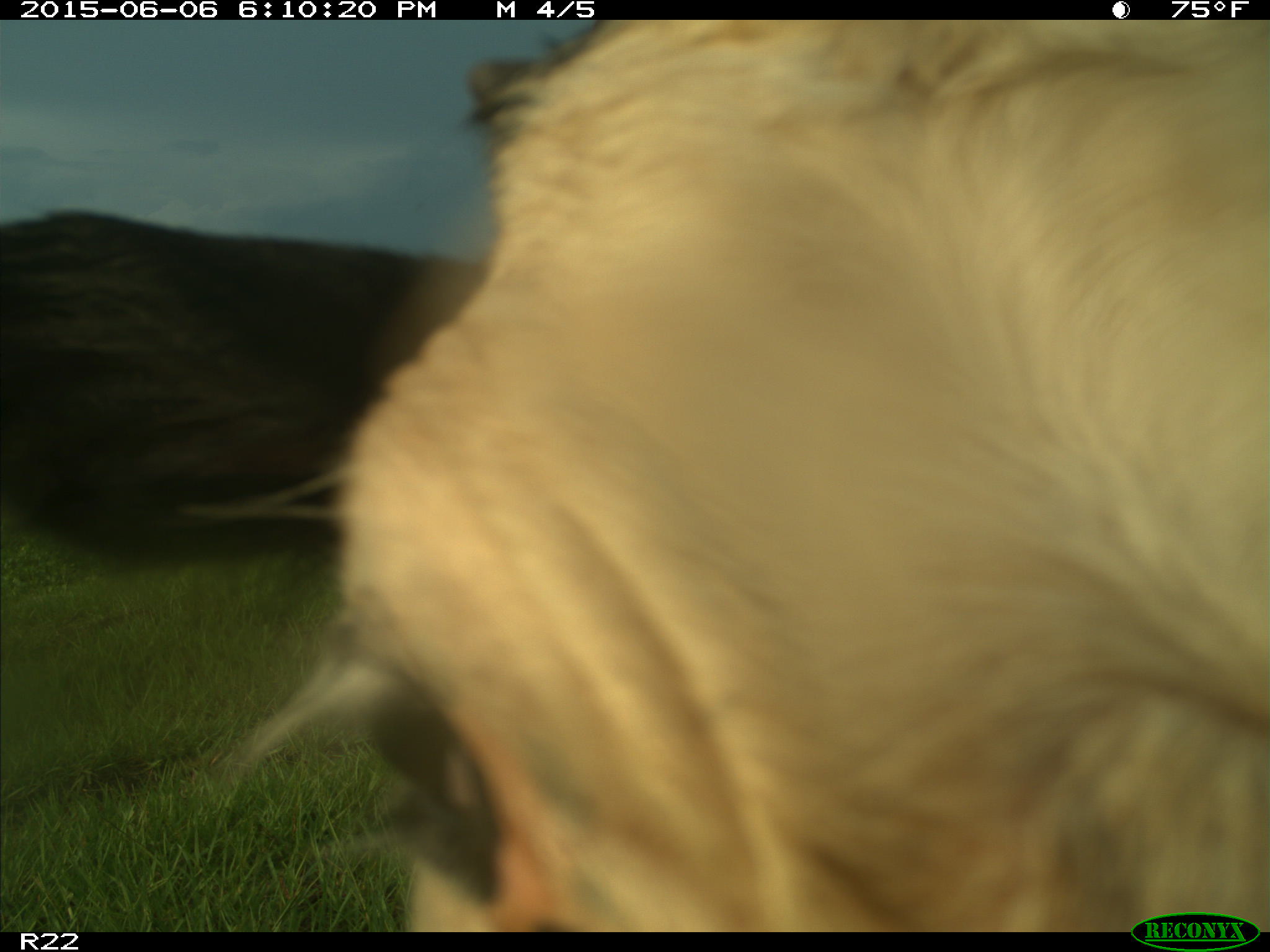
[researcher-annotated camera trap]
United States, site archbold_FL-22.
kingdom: Animalia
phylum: Chordata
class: Mammalia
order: Artiodactyla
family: Bovidae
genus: Bos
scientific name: Bos taurus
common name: domestic cow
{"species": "Bos taurus (domestic cow)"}